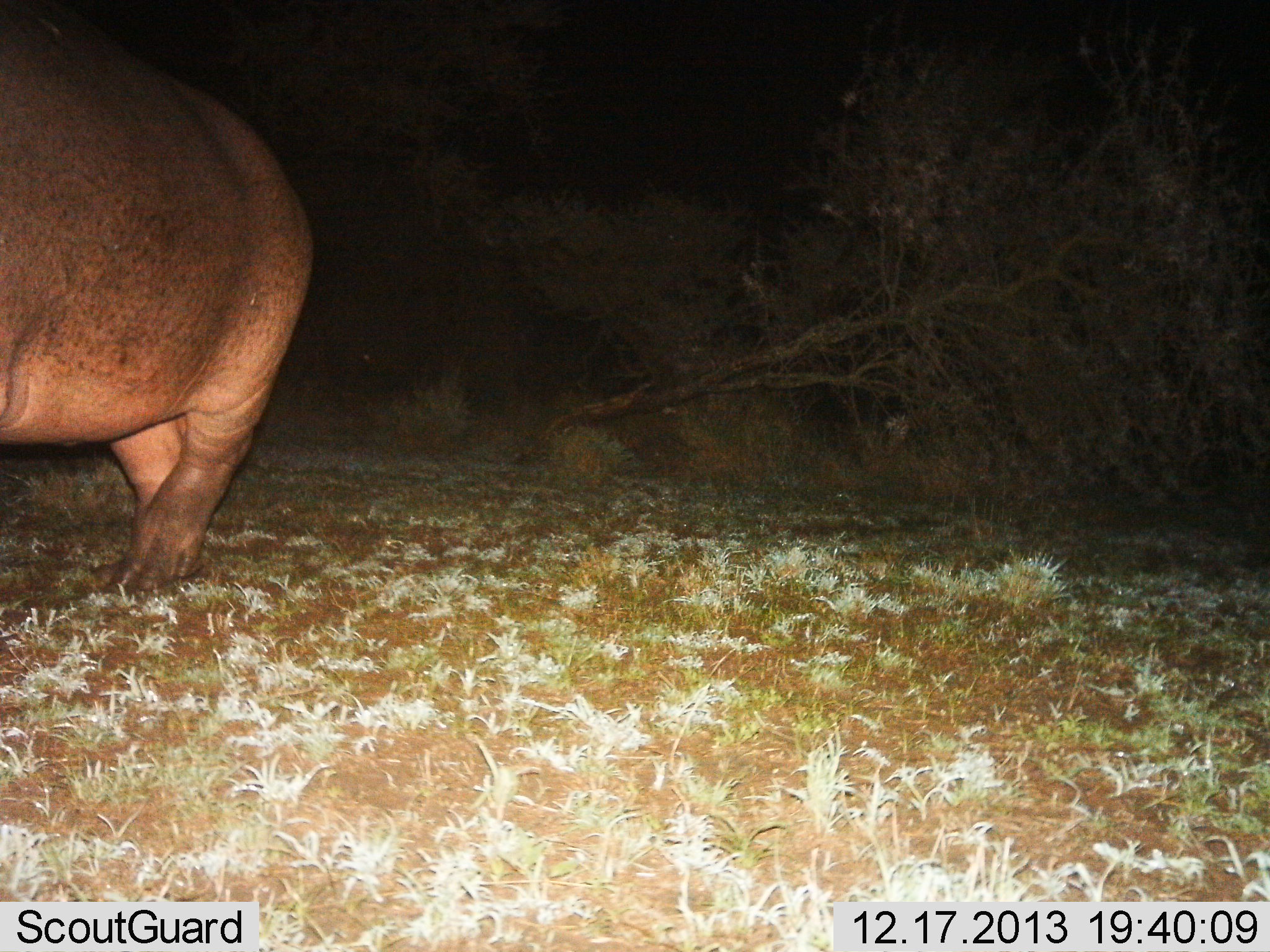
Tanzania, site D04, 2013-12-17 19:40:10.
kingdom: Animalia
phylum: Chordata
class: Mammalia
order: Artiodactyla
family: Hippopotamidae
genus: Hippopotamus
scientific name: Hippopotamus amphibius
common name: hippopotamus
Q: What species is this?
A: Hippopotamus (Hippopotamus amphibius).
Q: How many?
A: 1.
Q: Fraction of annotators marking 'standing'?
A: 50%.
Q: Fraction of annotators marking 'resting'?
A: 0%.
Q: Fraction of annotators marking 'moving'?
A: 50%.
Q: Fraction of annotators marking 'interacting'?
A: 0%.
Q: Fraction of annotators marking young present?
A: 0%.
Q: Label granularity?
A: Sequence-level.